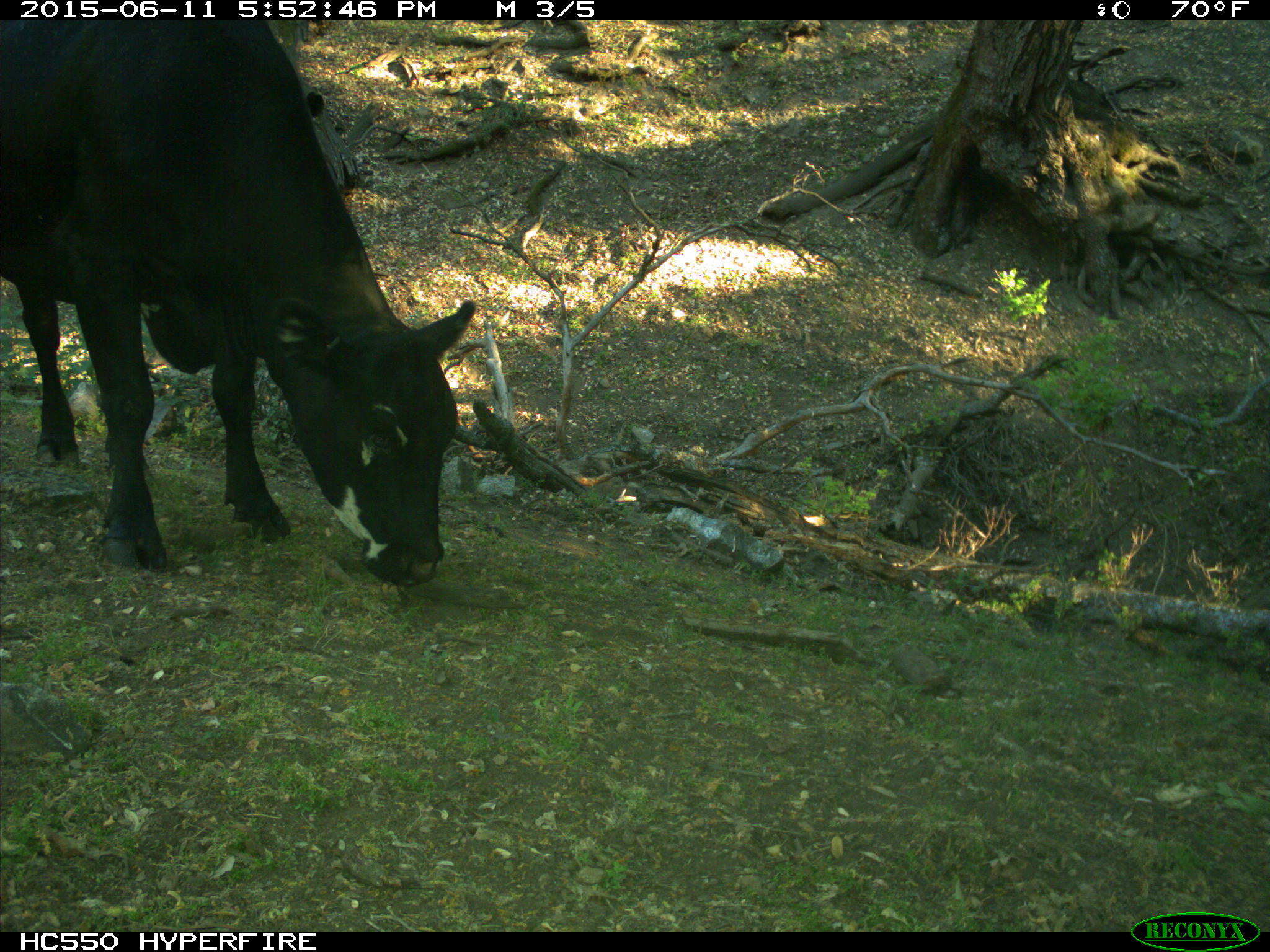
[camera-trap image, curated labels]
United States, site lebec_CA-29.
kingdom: Animalia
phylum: Chordata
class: Mammalia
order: Artiodactyla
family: Bovidae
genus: Bos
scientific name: Bos taurus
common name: domestic cow